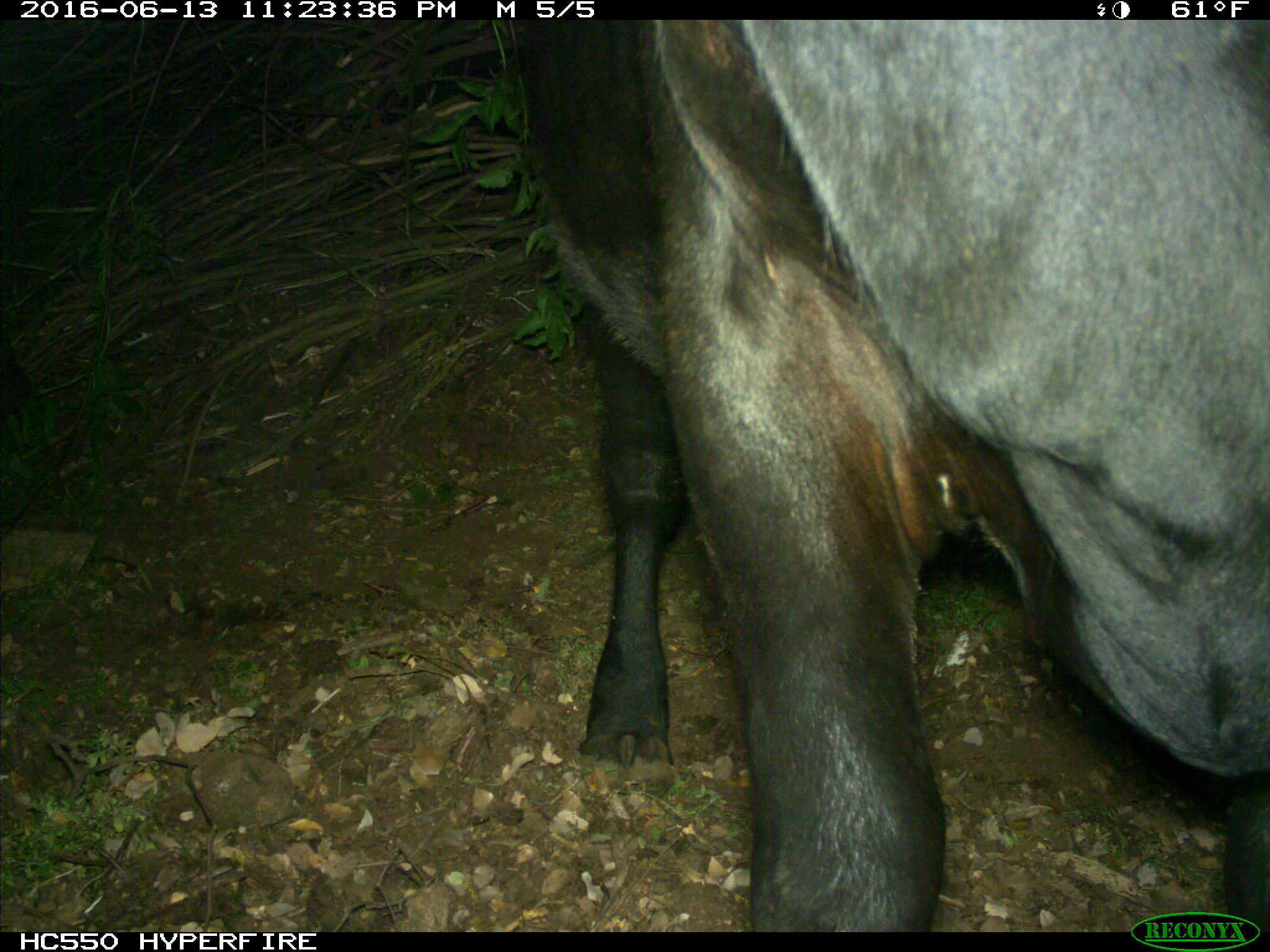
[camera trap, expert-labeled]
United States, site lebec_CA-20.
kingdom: Animalia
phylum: Chordata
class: Mammalia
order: Artiodactyla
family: Bovidae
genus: Bos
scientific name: Bos taurus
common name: domestic cow